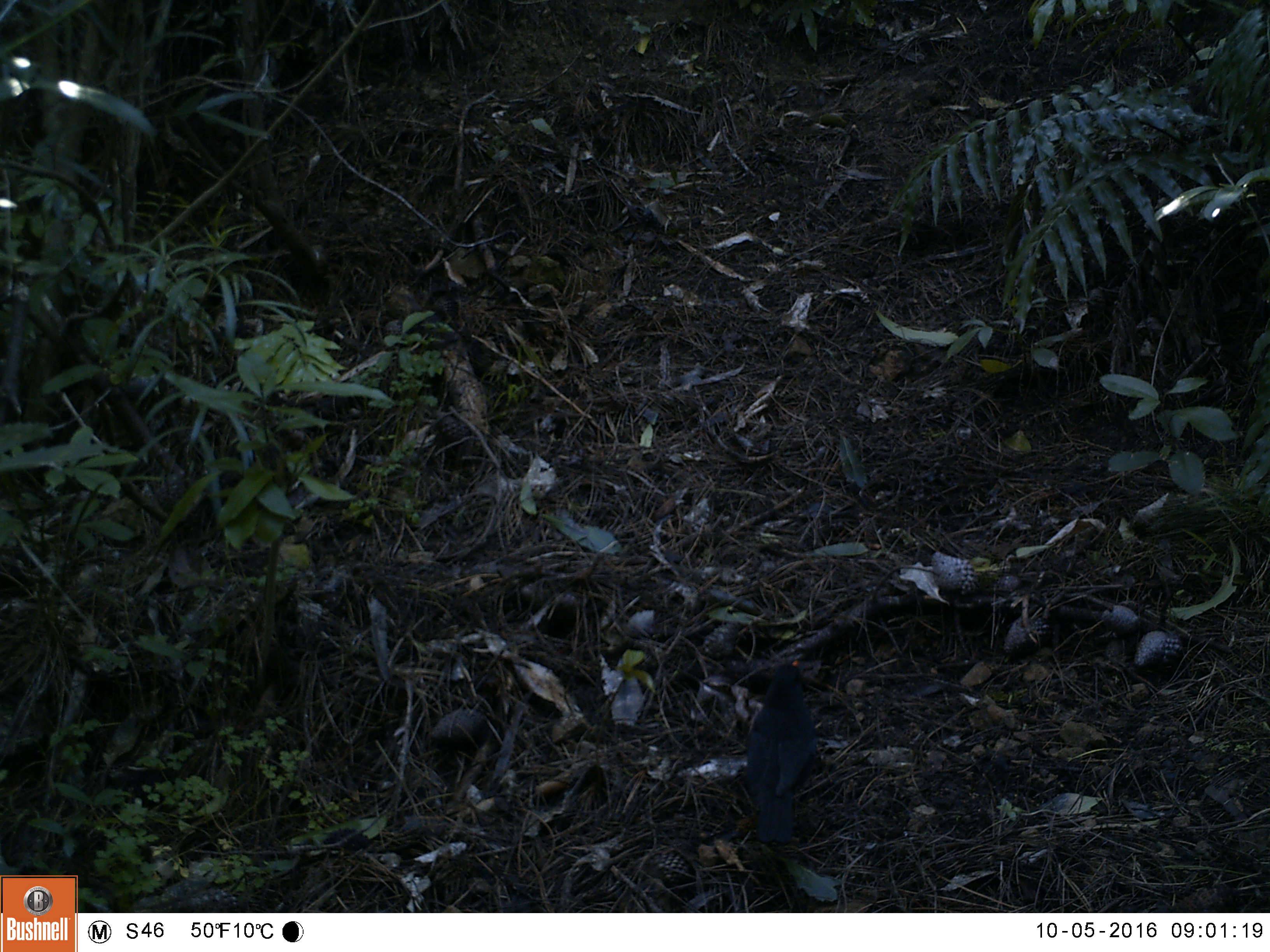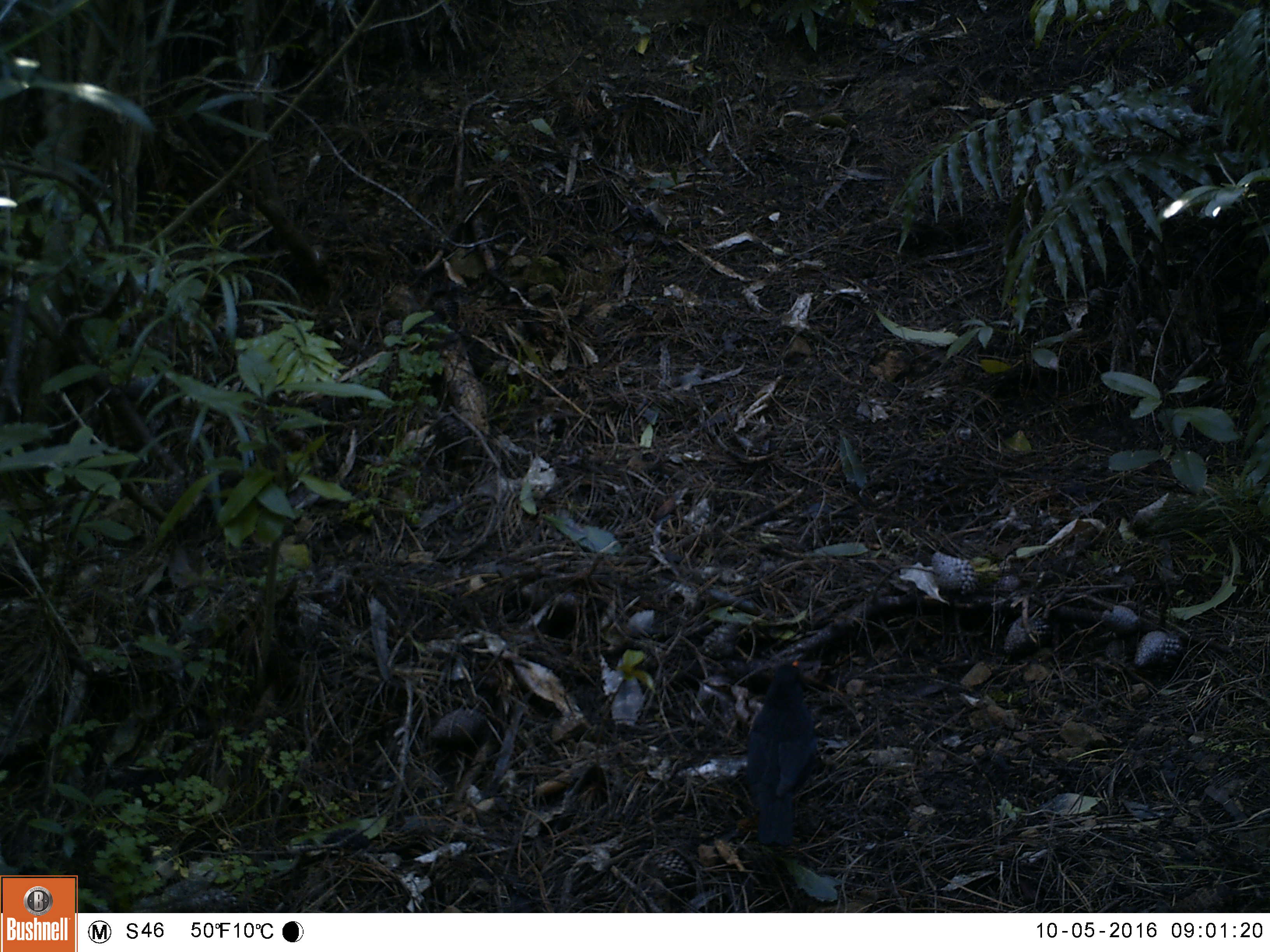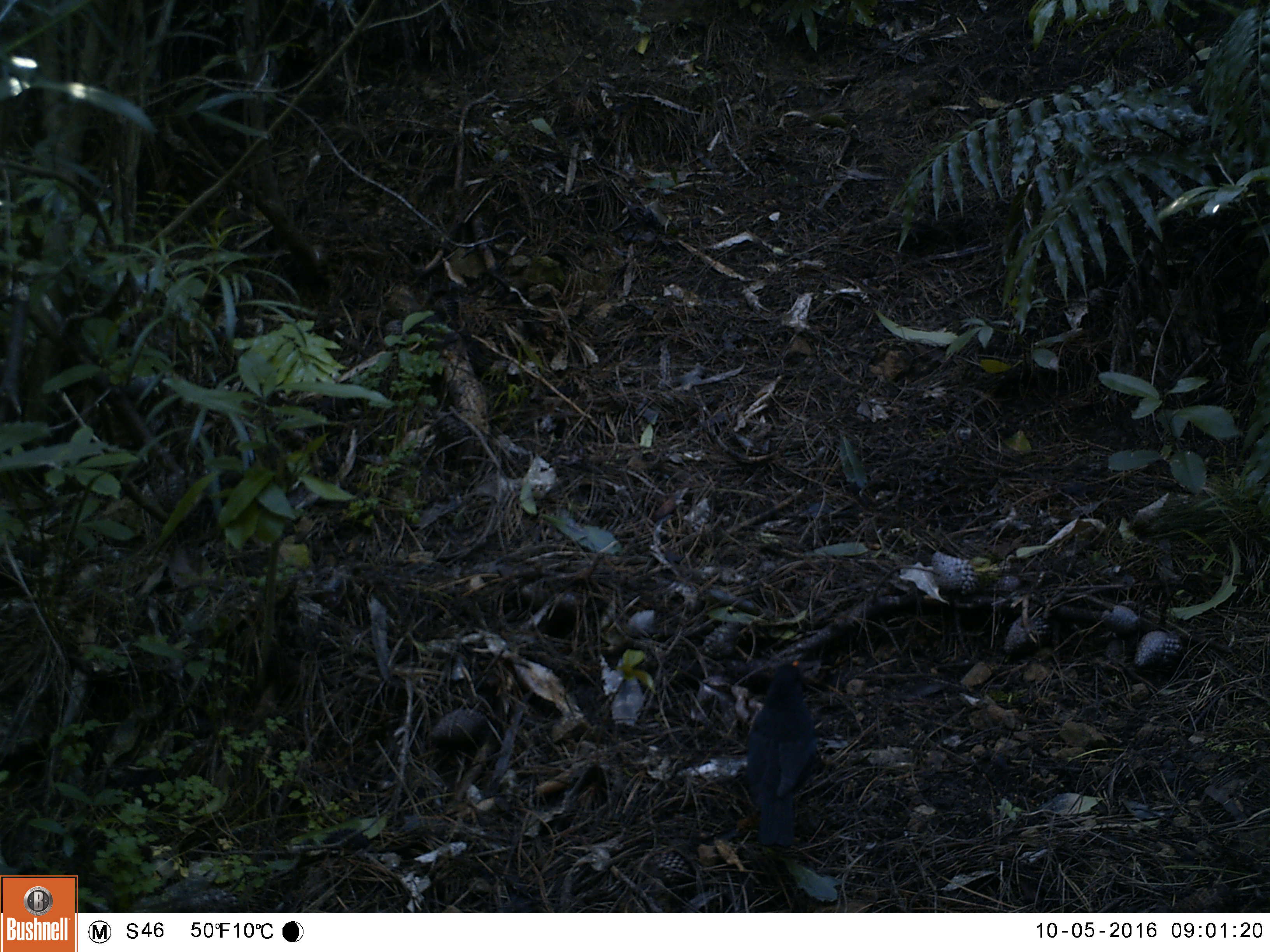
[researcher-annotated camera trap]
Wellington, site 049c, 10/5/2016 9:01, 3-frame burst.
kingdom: Animalia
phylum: Chordata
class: Aves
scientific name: Aves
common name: bird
Bird (Aves).